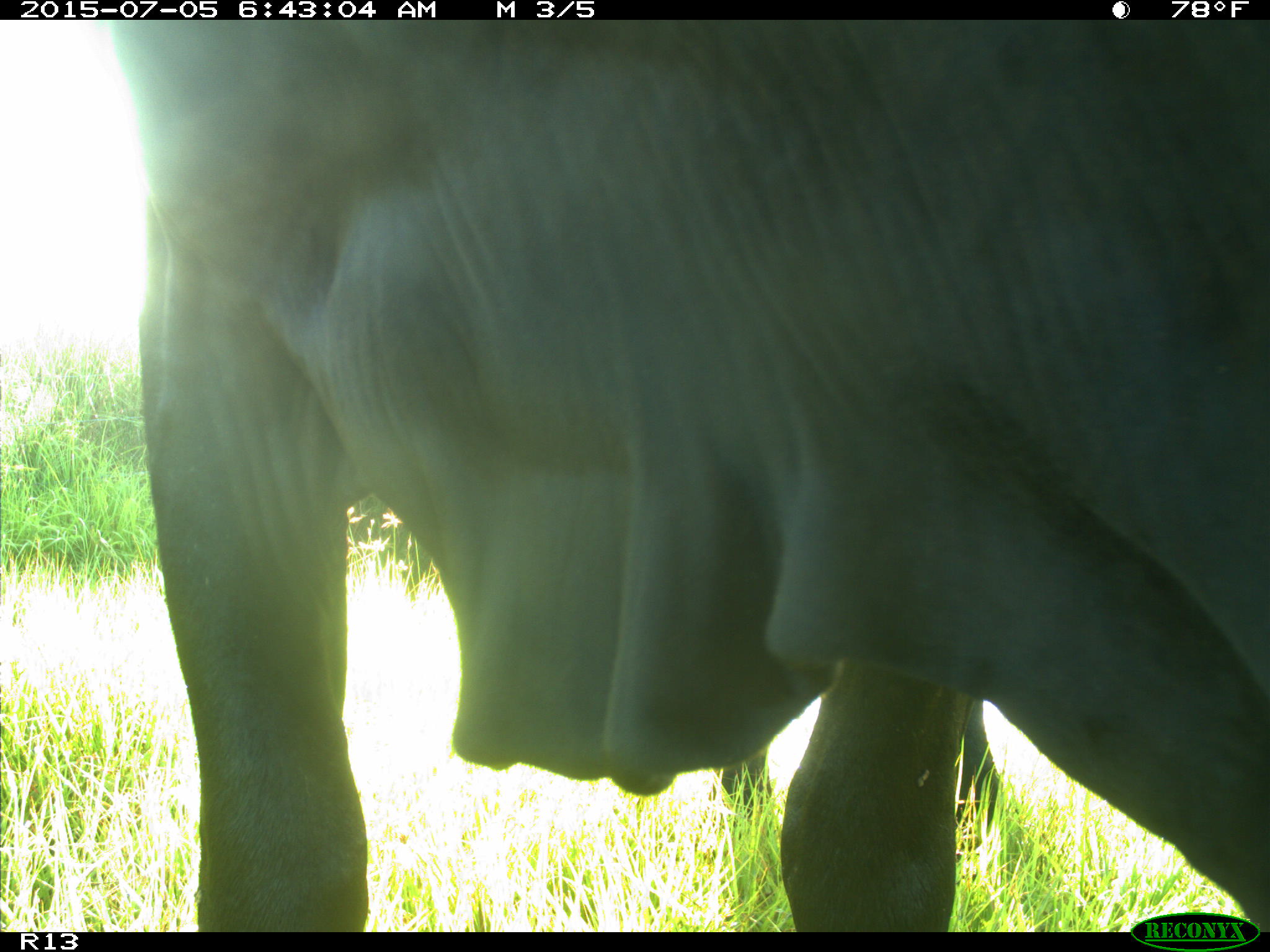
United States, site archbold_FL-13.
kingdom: Animalia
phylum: Chordata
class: Mammalia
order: Artiodactyla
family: Bovidae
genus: Bos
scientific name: Bos taurus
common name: domestic cow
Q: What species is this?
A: Bos taurus (domestic cow).